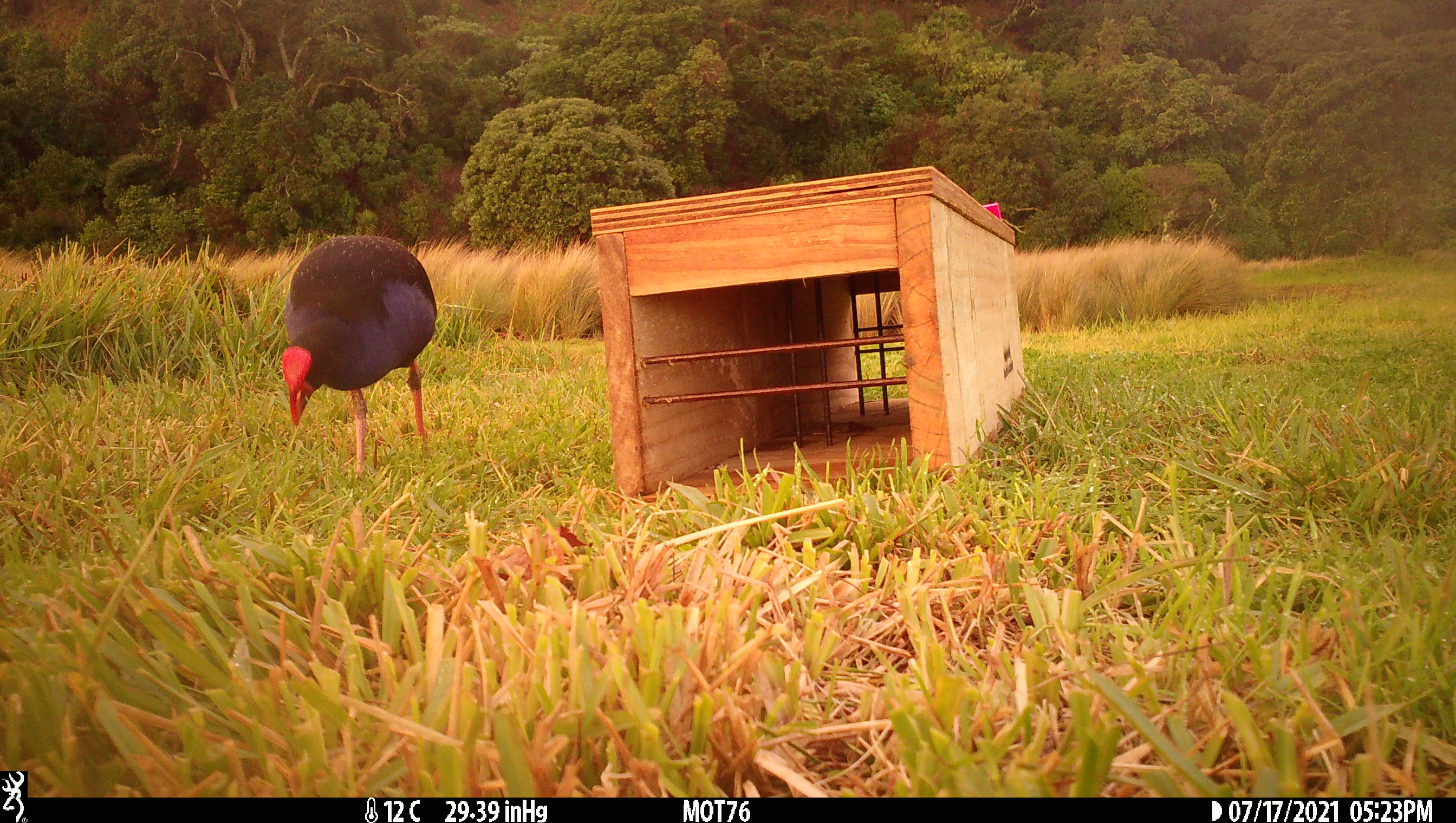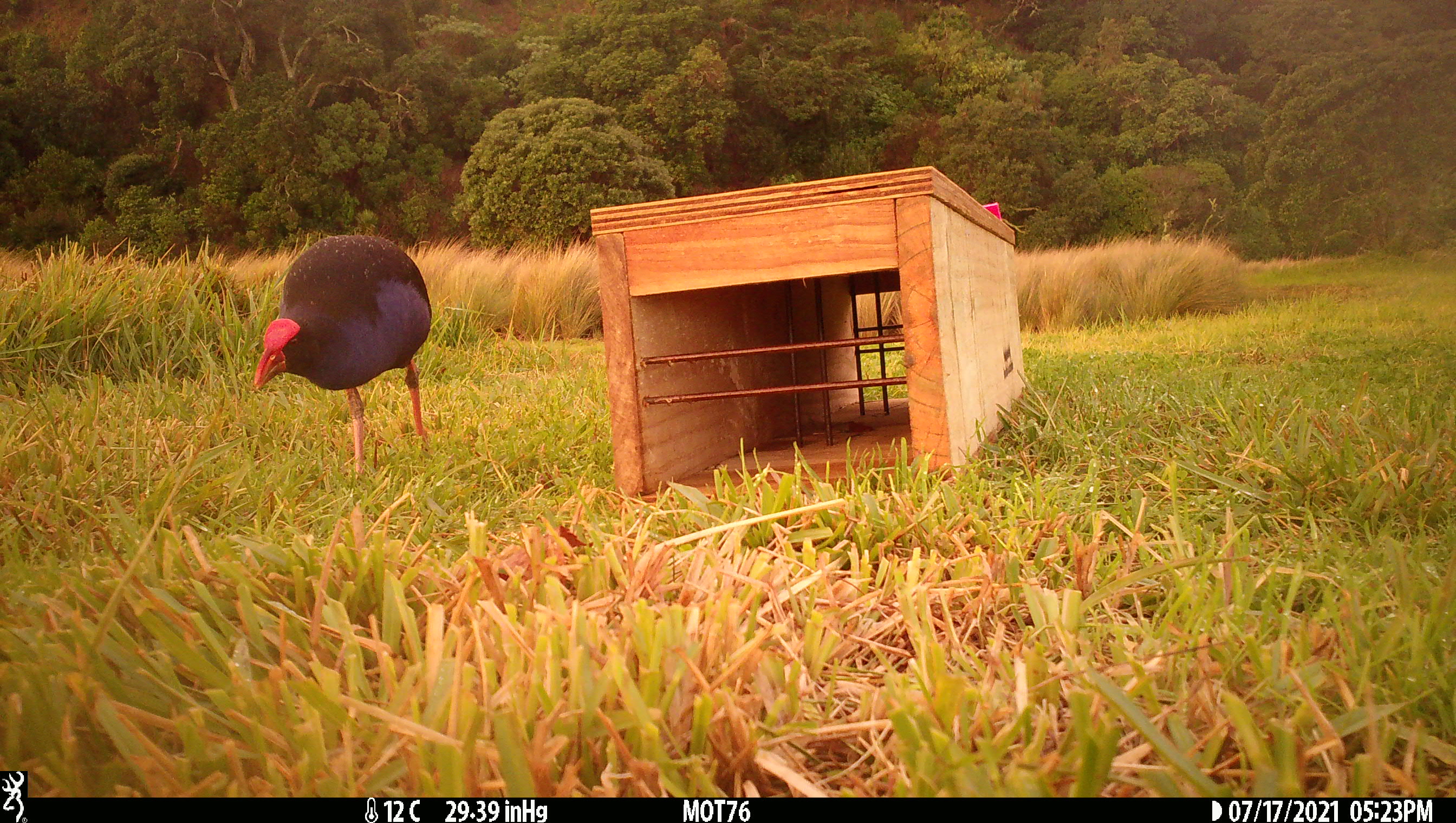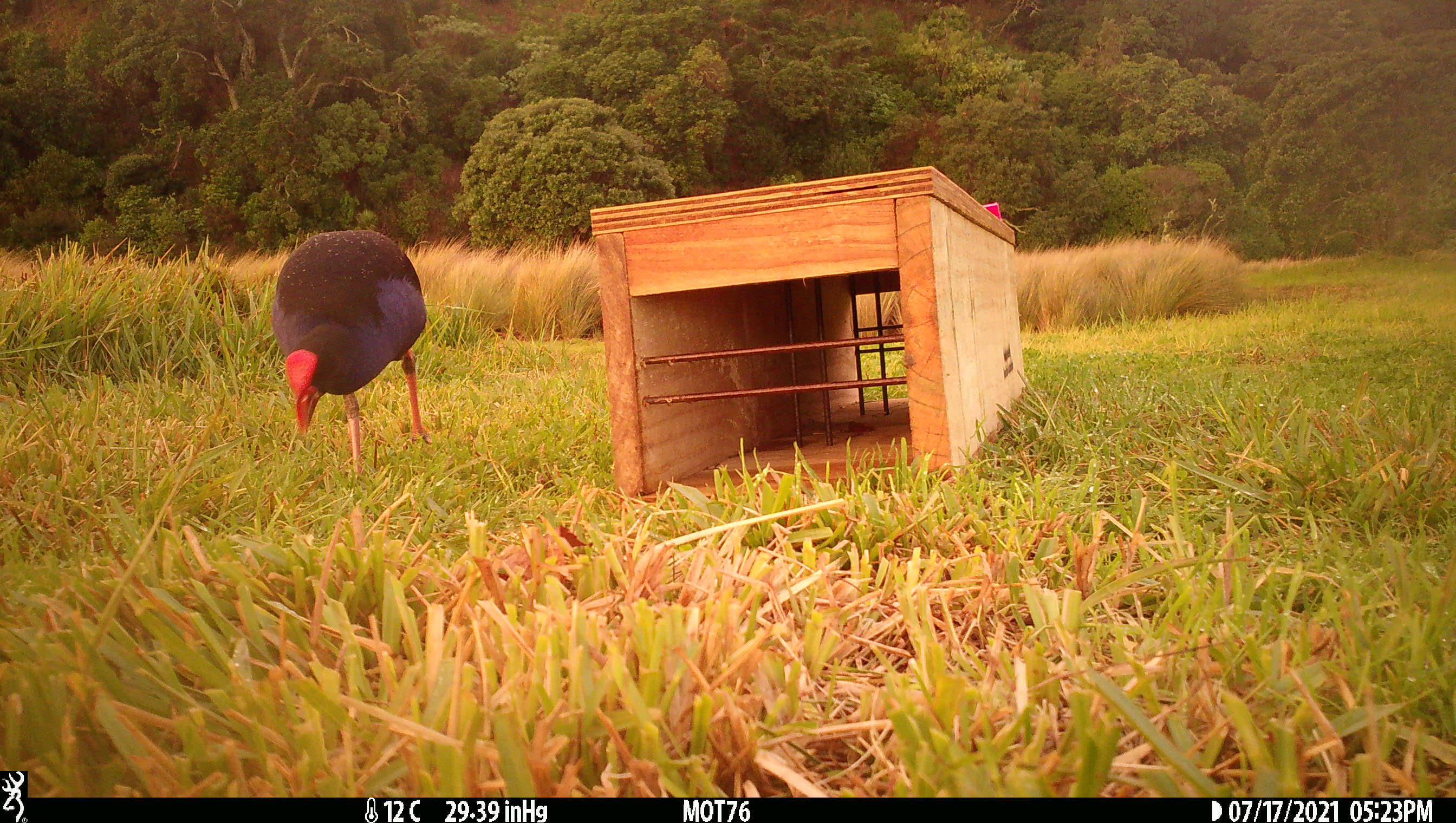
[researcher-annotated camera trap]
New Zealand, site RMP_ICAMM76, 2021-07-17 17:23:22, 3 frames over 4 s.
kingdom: Animalia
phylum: Chordata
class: Aves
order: Gruiformes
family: Rallidae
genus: Porphyrio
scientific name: Porphyrio melanotus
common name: australasian swamphen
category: pukeko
Pukeko (australasian swamphen) (Porphyrio melanotus).